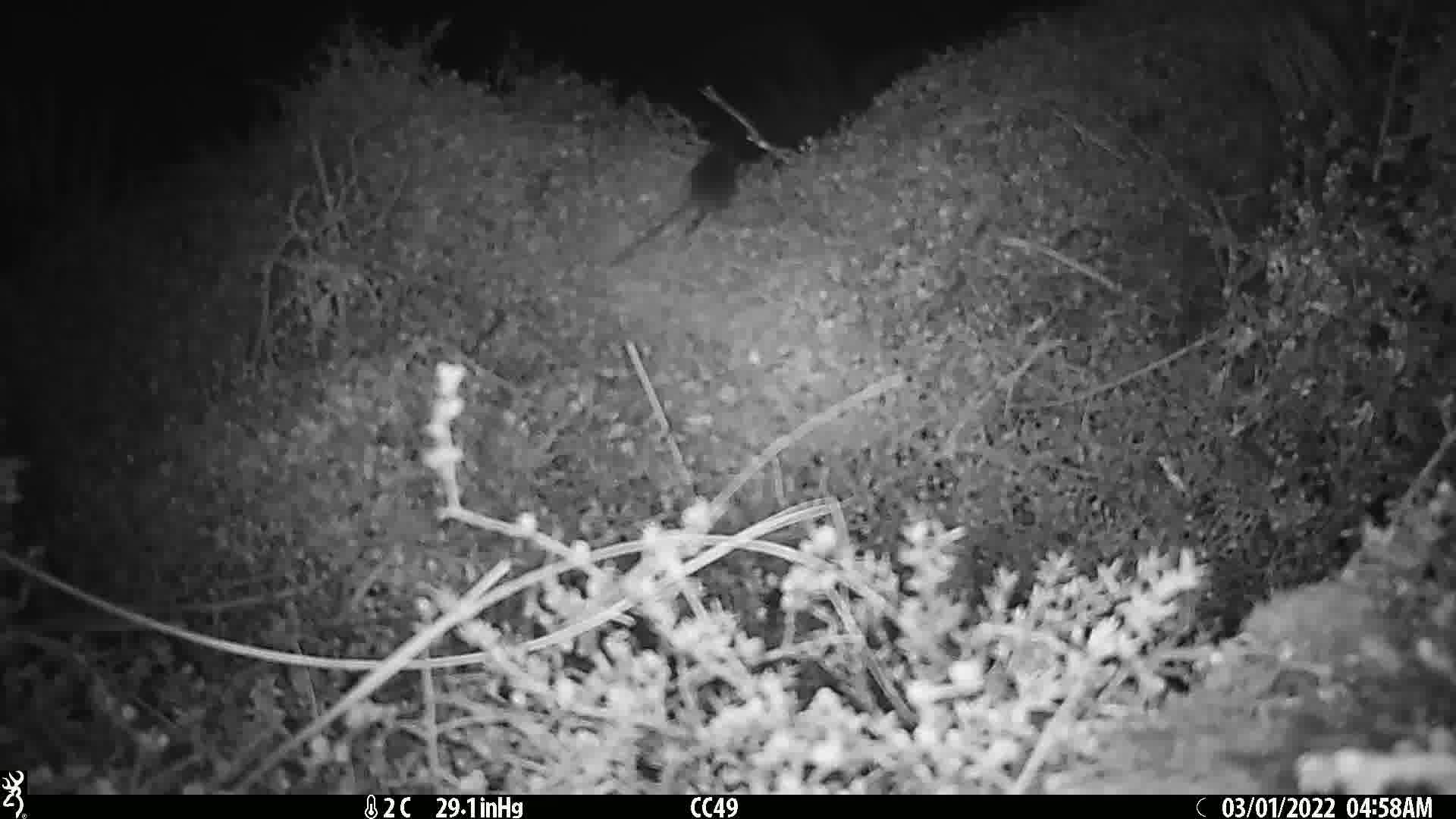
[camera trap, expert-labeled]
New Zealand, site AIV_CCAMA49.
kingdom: Animalia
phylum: Chordata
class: Mammalia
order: Rodentia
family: Muridae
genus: Mus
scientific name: Mus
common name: mouse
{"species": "mouse (Mus)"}